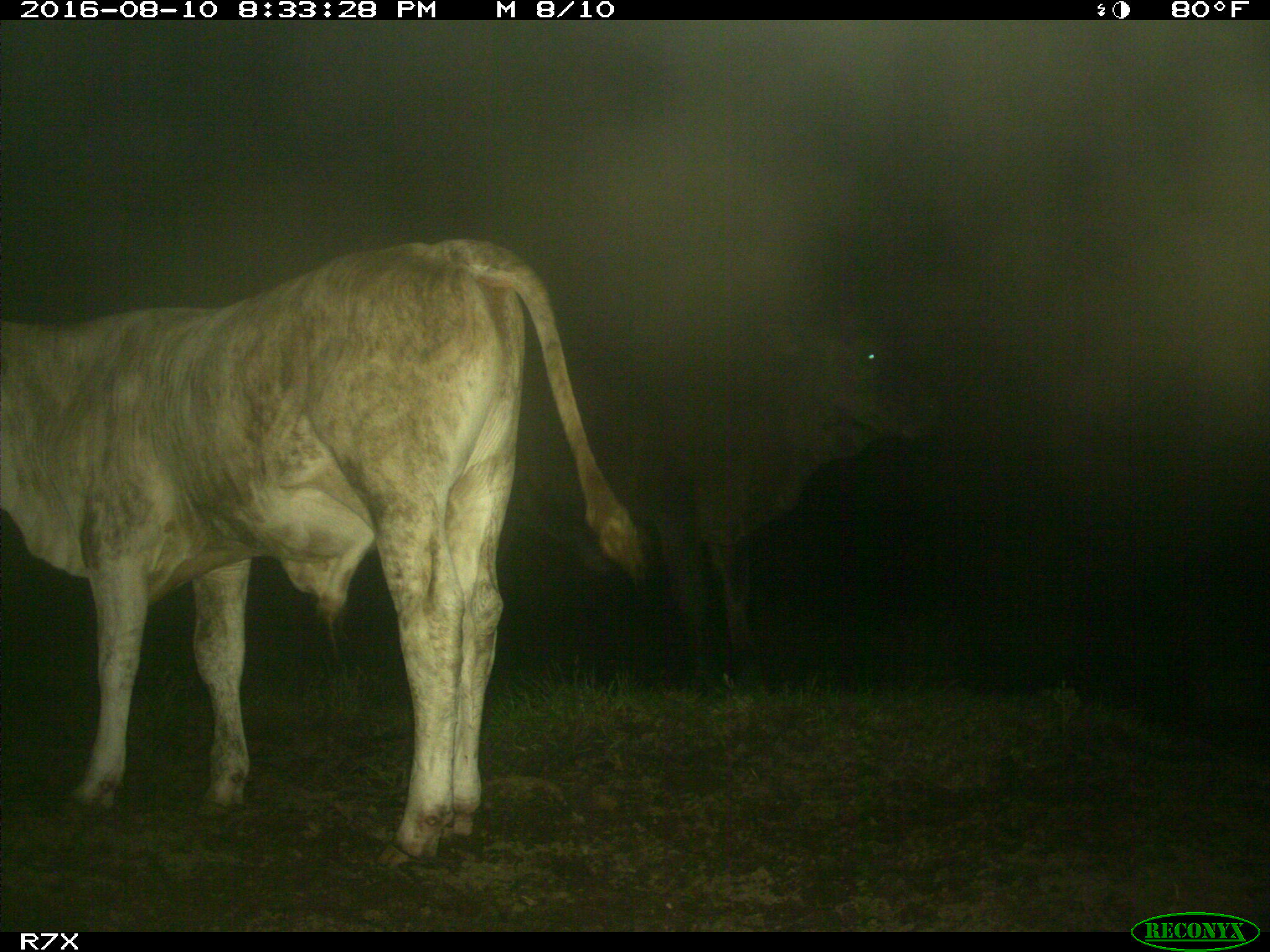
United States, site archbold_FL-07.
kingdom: Animalia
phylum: Chordata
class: Mammalia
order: Artiodactyla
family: Bovidae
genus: Bos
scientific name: Bos taurus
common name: domestic cow